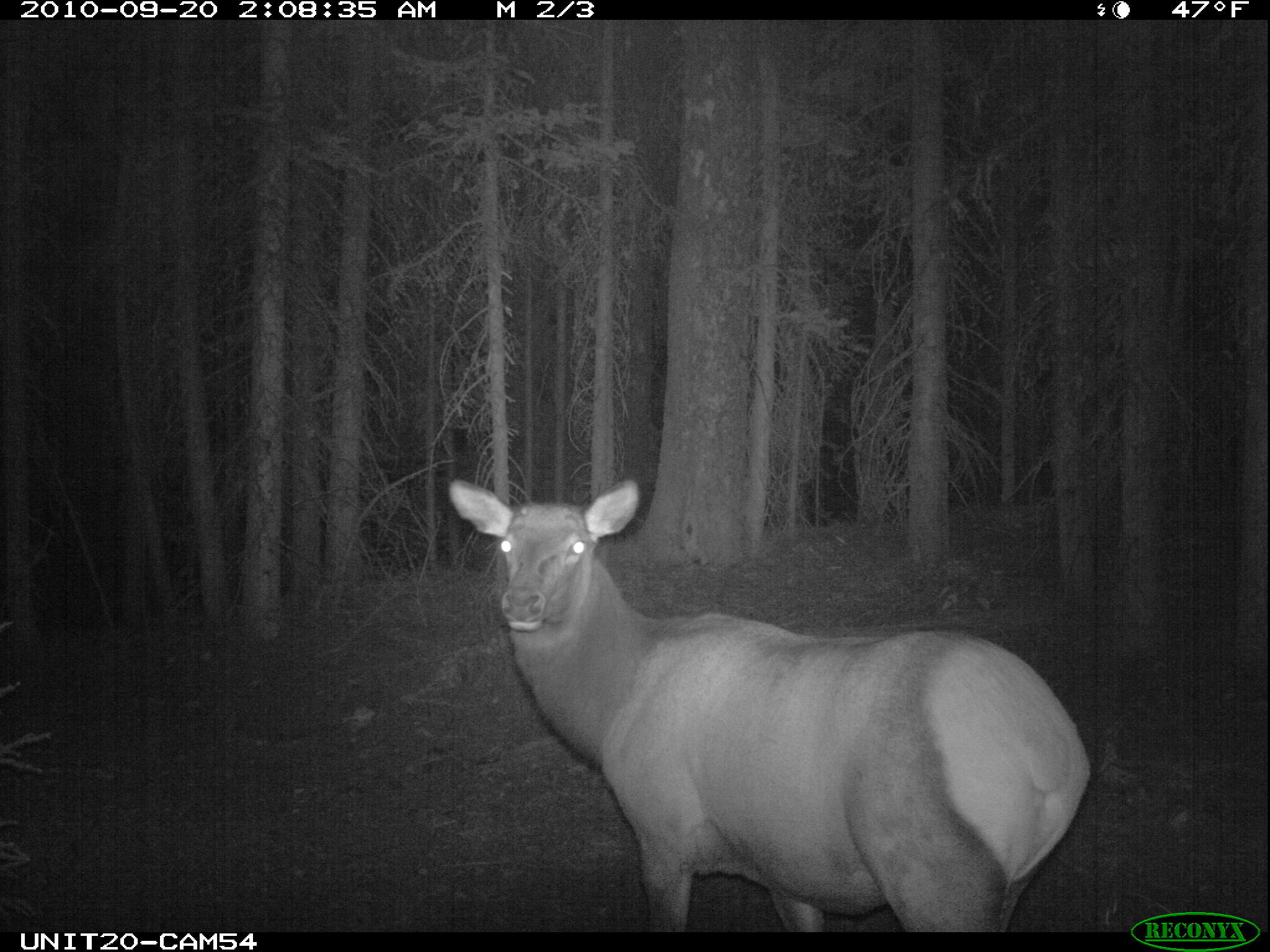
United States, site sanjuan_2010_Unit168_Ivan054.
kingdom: Animalia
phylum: Chordata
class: Mammalia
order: Artiodactyla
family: Cervidae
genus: Cervus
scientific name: Cervus elaphus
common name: red deer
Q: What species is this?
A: Cervus elaphus (red deer).